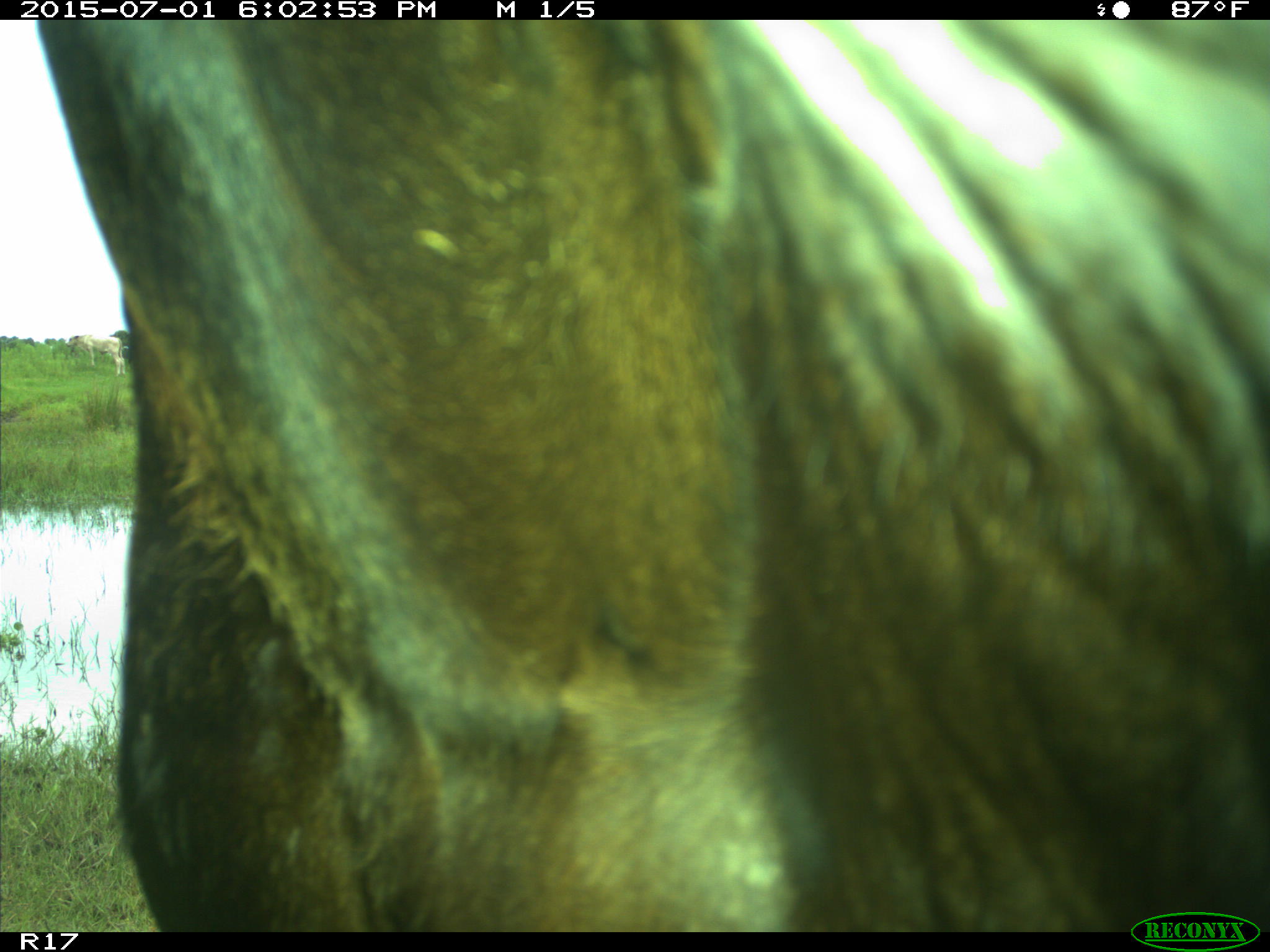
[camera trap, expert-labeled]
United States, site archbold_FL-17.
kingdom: Animalia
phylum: Chordata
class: Mammalia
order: Artiodactyla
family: Bovidae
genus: Bos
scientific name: Bos taurus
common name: domestic cow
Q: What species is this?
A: Bos taurus (domestic cow).